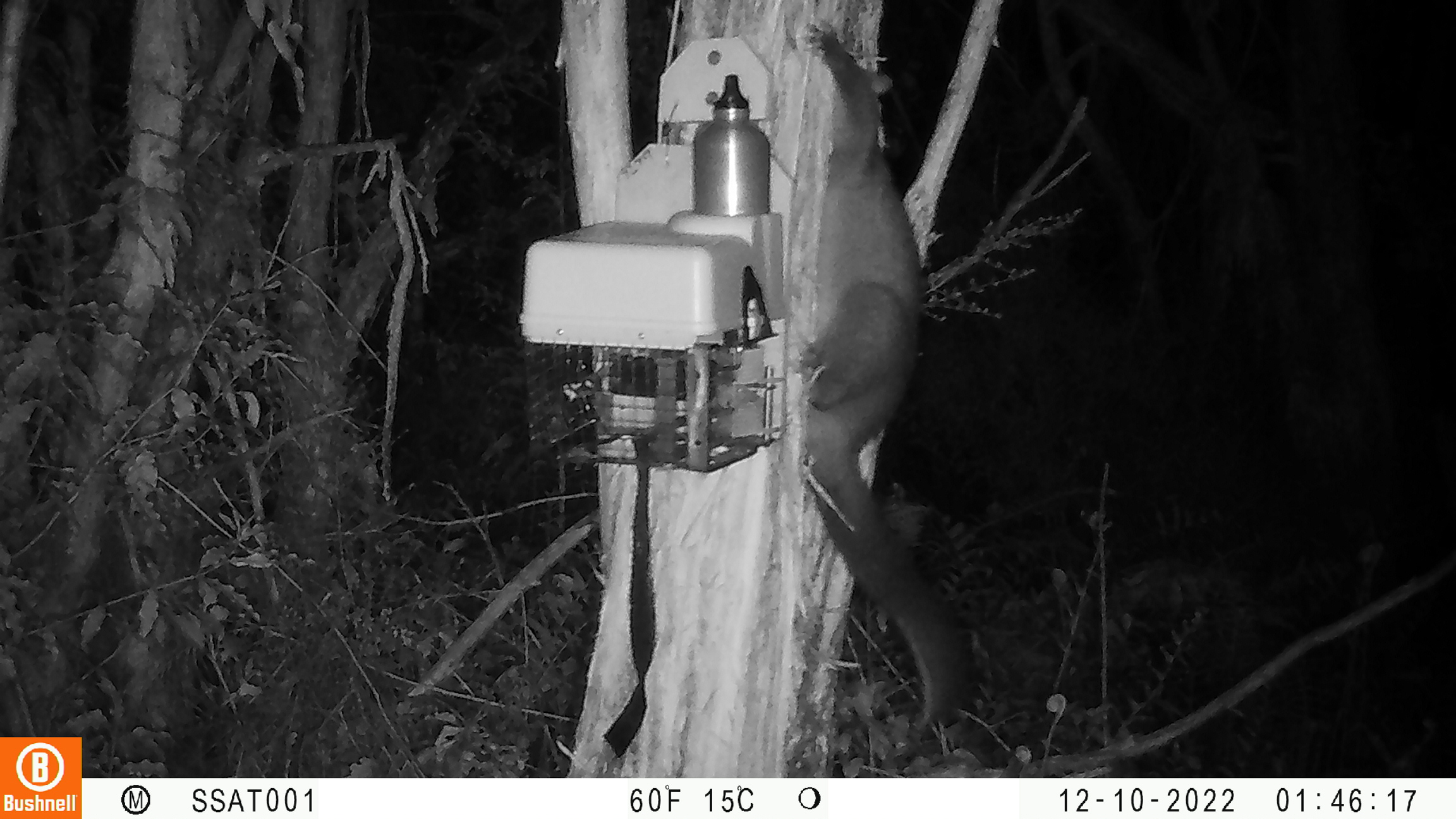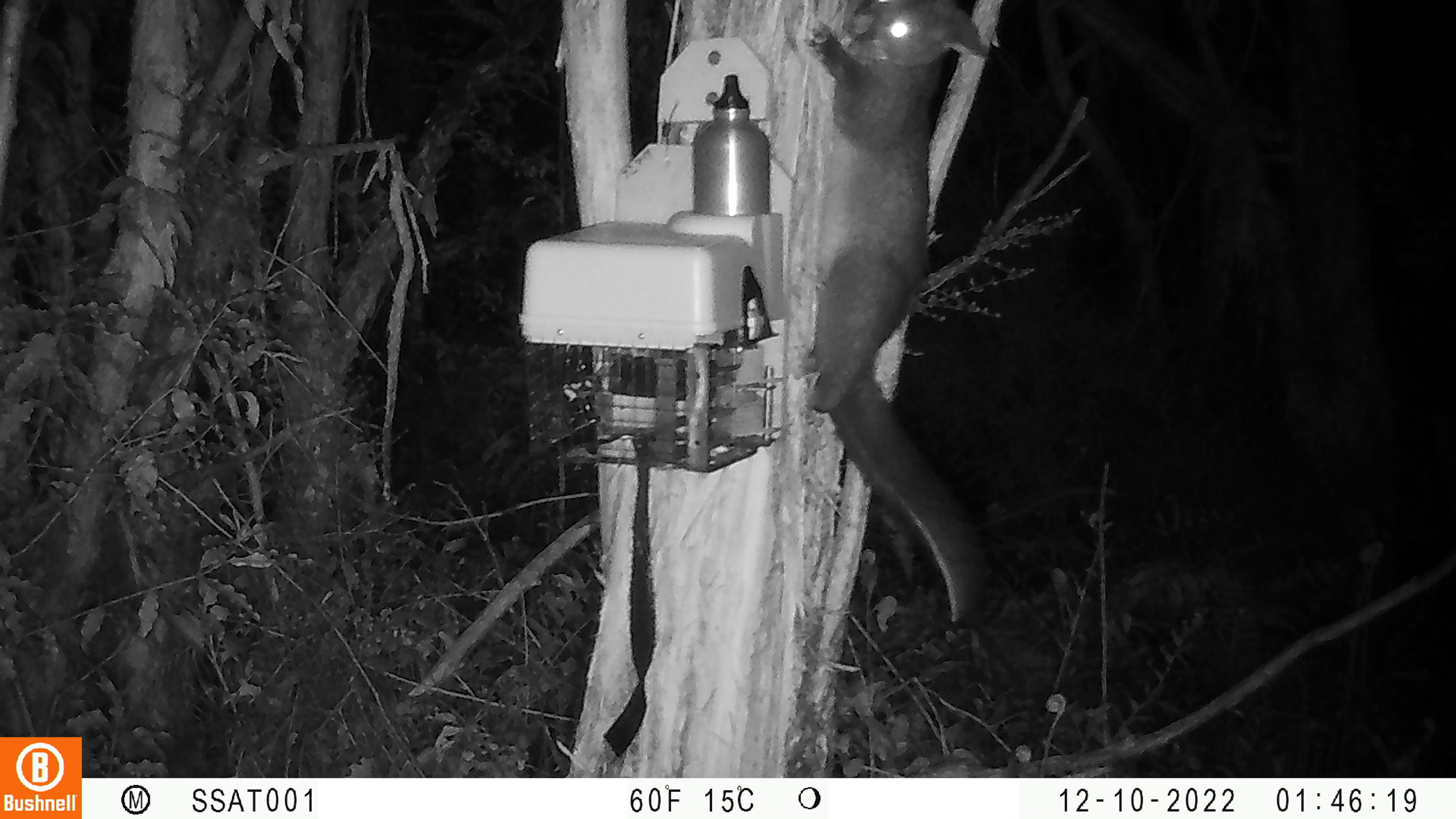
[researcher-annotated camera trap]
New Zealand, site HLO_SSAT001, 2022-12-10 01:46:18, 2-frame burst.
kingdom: Animalia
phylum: Chordata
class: Mammalia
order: Diprotodontia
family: Phalangeridae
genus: Trichosurus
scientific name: Trichosurus vulpecula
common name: common brushtail possum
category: possum